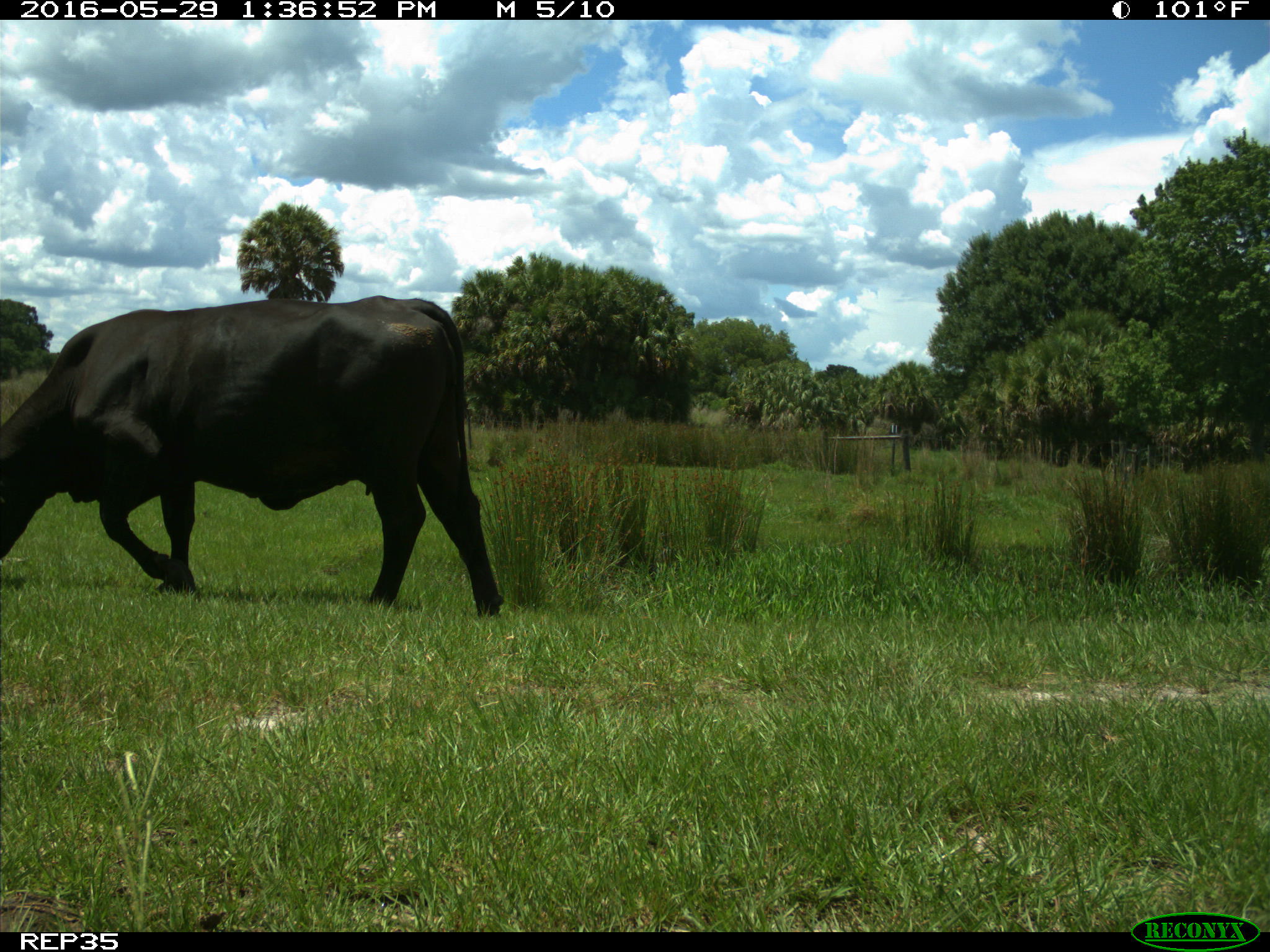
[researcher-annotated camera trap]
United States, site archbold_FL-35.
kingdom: Animalia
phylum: Chordata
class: Mammalia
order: Artiodactyla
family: Bovidae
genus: Bos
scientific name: Bos taurus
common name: domestic cow